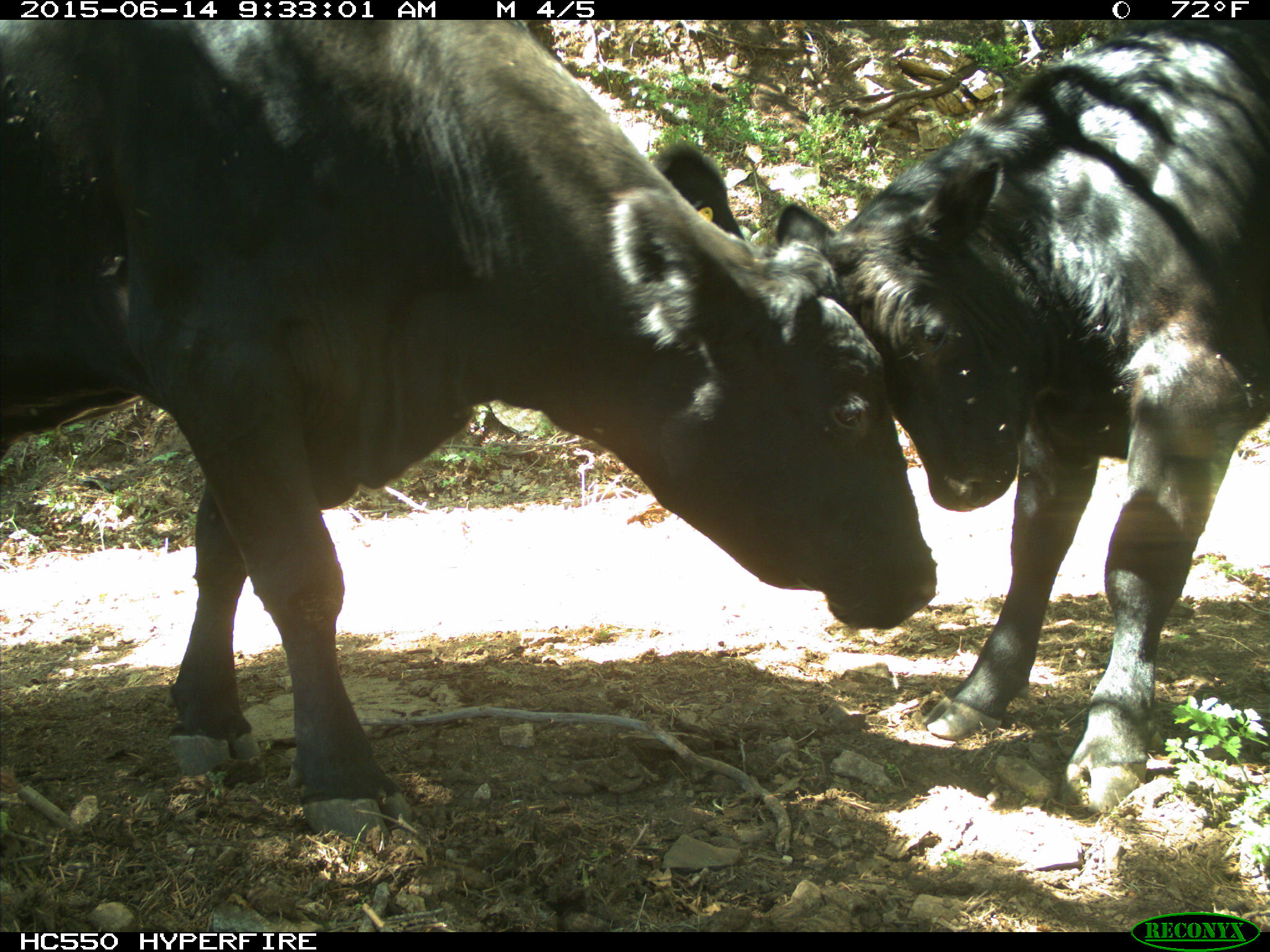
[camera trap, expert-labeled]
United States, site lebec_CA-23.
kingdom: Animalia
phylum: Chordata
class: Mammalia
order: Artiodactyla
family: Bovidae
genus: Bos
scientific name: Bos taurus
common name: domestic cow